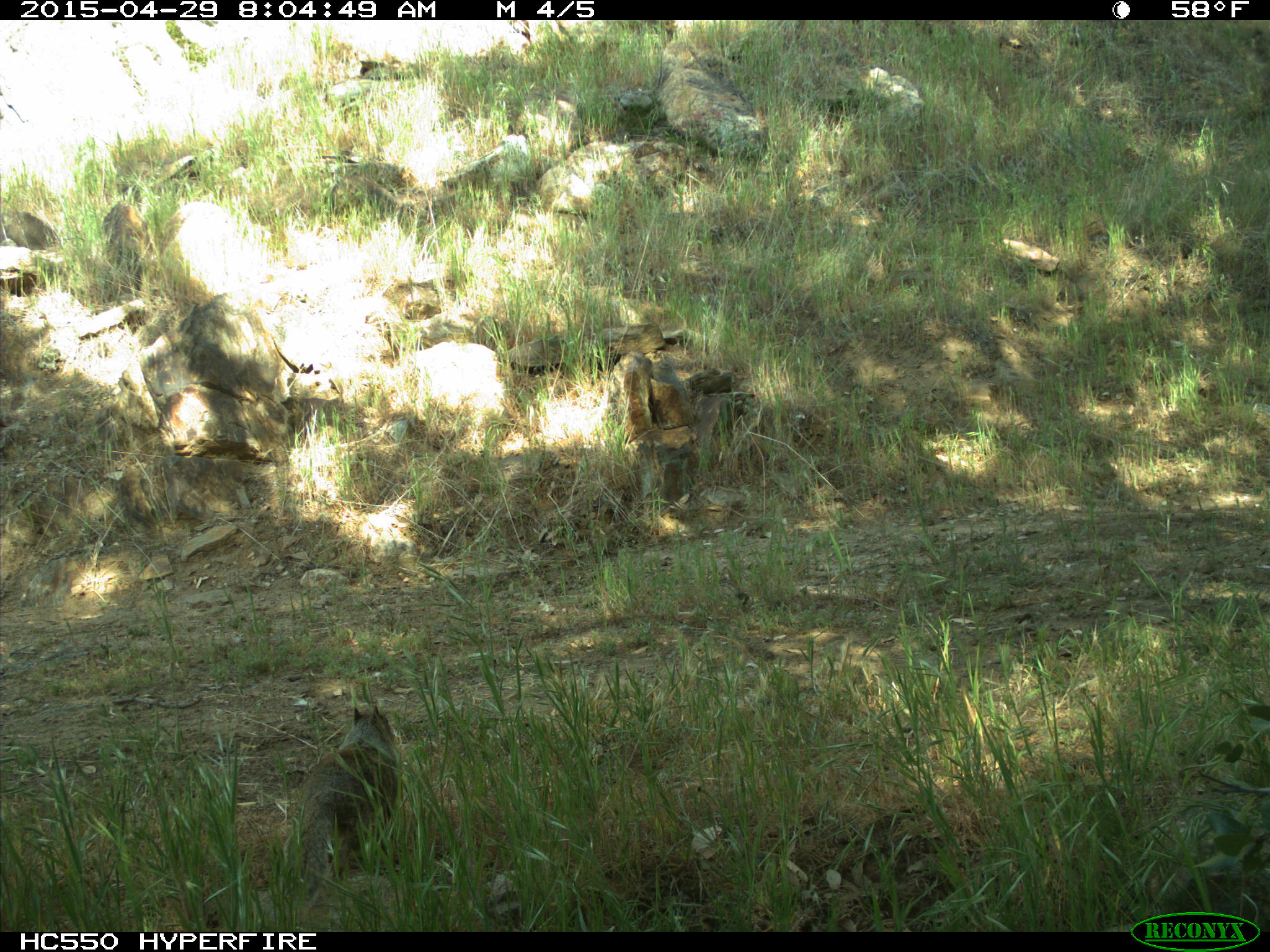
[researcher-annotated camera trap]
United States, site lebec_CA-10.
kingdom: Animalia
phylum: Chordata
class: Mammalia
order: Rodentia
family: Sciuridae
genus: Otospermophilus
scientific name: Otospermophilus beecheyi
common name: california ground squirrel